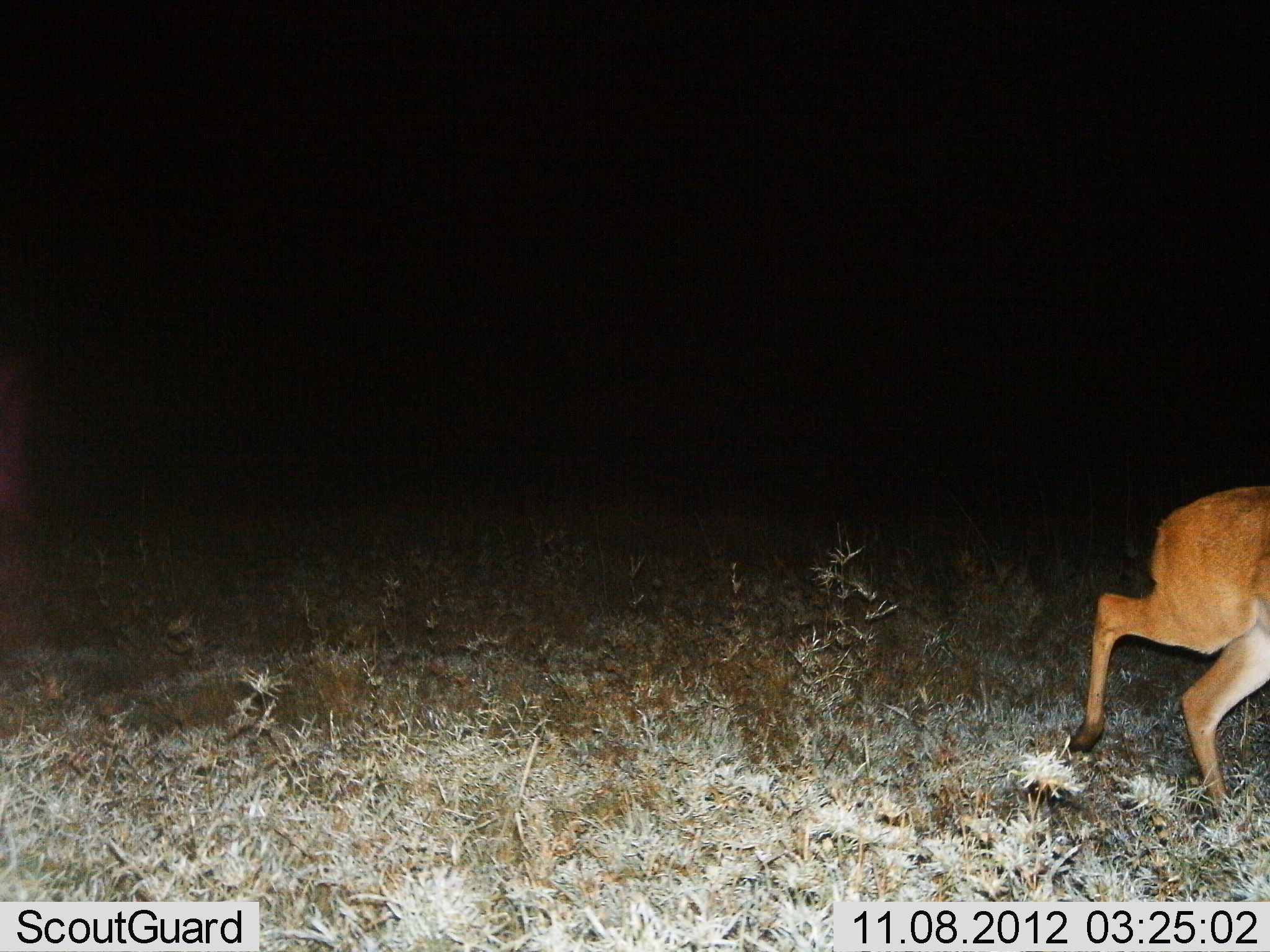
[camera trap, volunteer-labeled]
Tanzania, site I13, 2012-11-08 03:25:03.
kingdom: Animalia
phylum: Chordata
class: Mammalia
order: Artiodactyla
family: Bovidae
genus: Redunca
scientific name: Redunca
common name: reedbuck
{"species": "reedbuck (Redunca)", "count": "1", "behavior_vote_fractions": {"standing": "0%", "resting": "0%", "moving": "100%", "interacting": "0%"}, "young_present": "0%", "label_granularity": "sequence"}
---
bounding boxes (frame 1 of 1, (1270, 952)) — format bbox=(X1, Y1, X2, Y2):
animal: bbox=(1068, 484, 1270, 818)